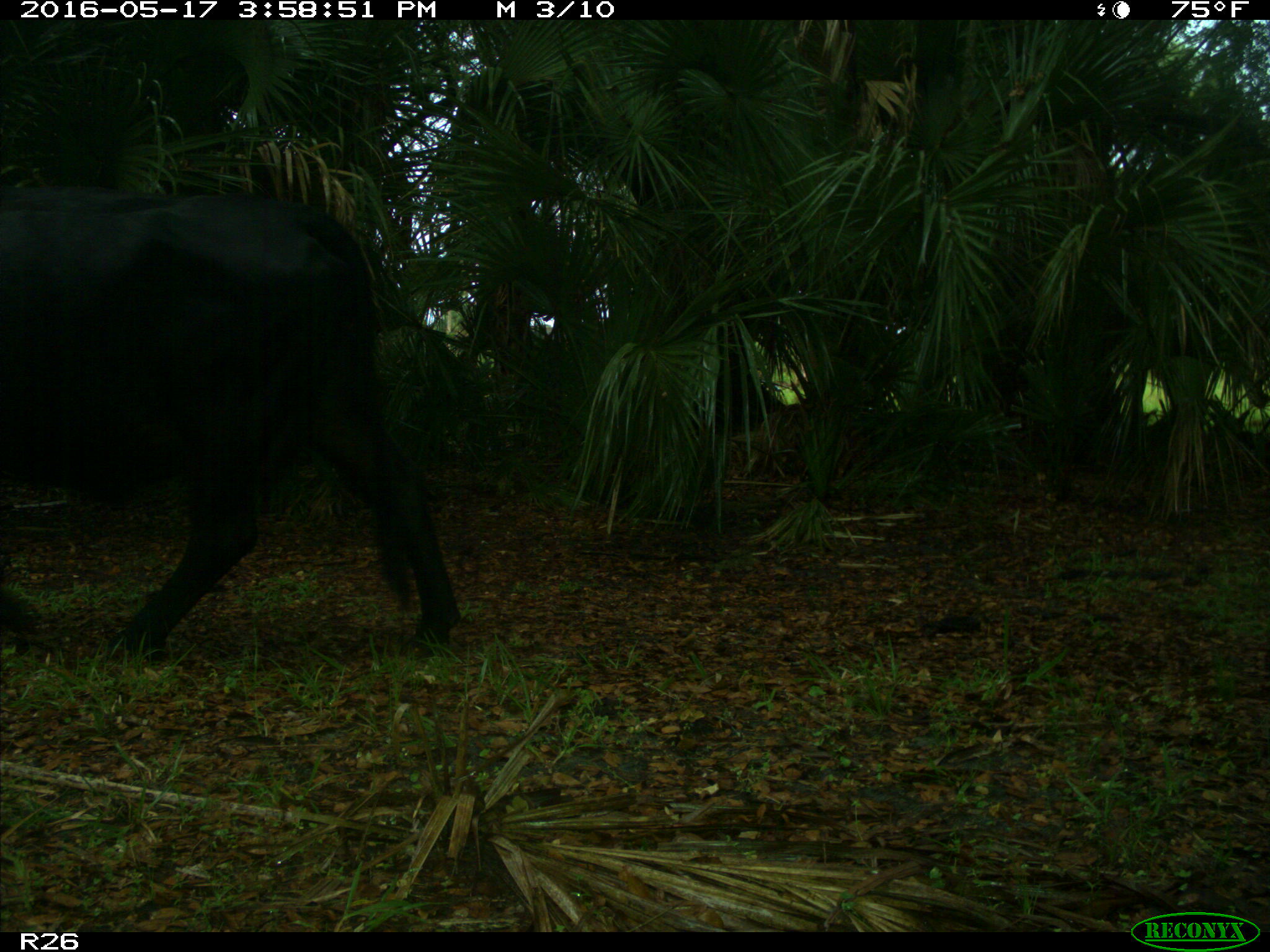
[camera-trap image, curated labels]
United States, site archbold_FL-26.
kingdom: Animalia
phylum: Chordata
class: Mammalia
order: Artiodactyla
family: Bovidae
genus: Bos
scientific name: Bos taurus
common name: domestic cow